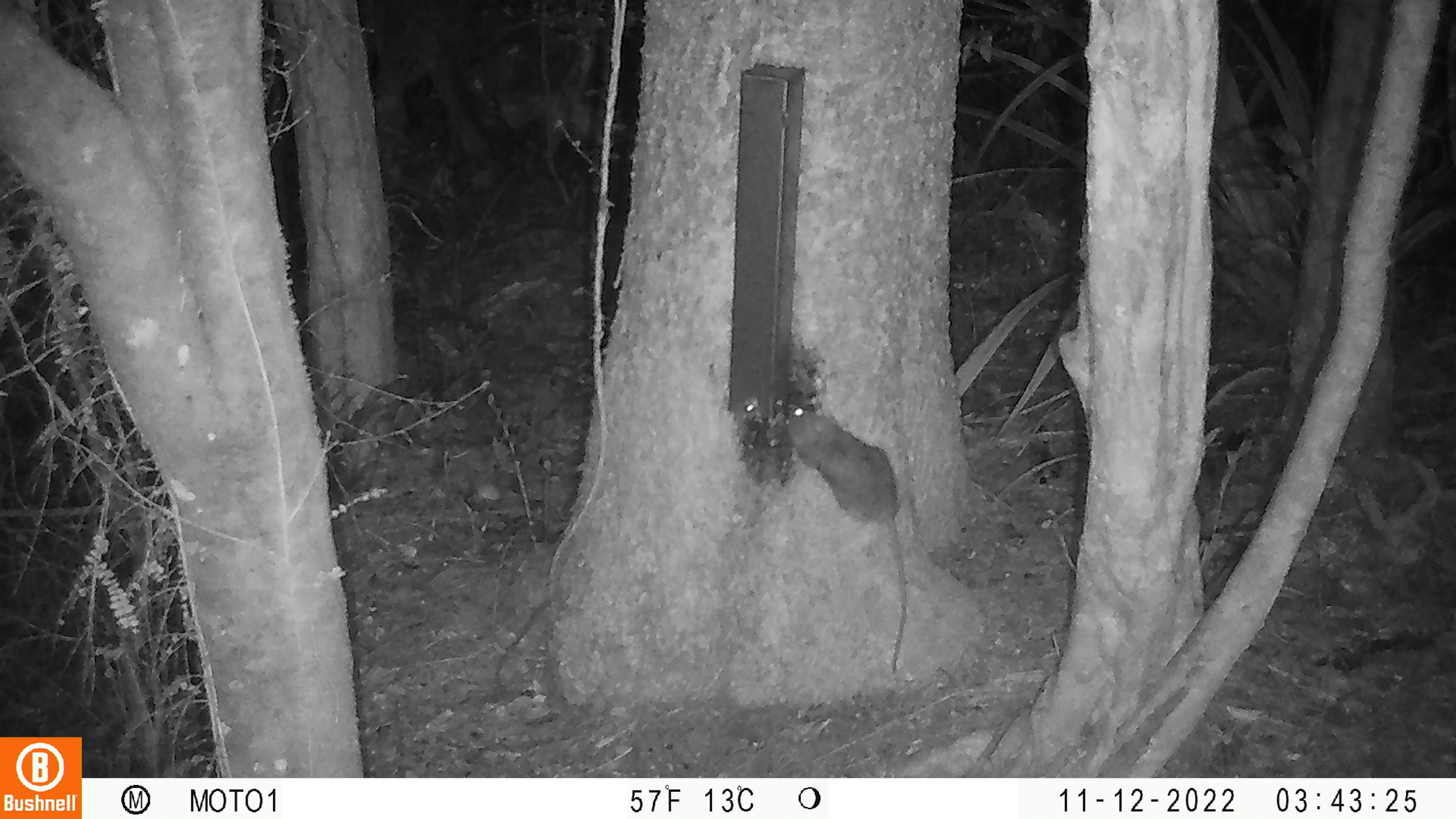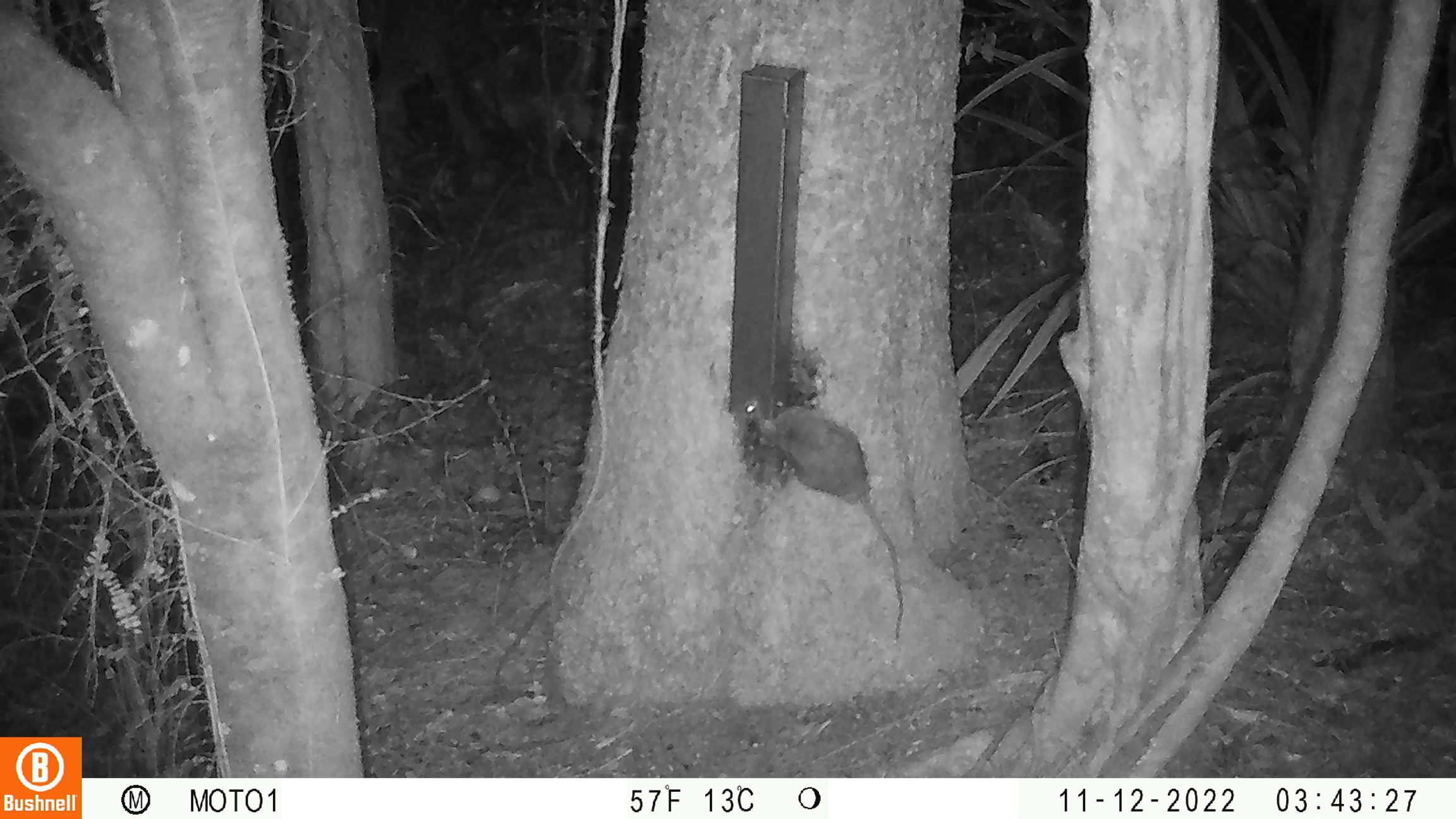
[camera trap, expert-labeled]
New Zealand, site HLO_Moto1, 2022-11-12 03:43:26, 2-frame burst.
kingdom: Animalia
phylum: Chordata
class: Mammalia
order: Rodentia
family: Muridae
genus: Rattus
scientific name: Rattus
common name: rat